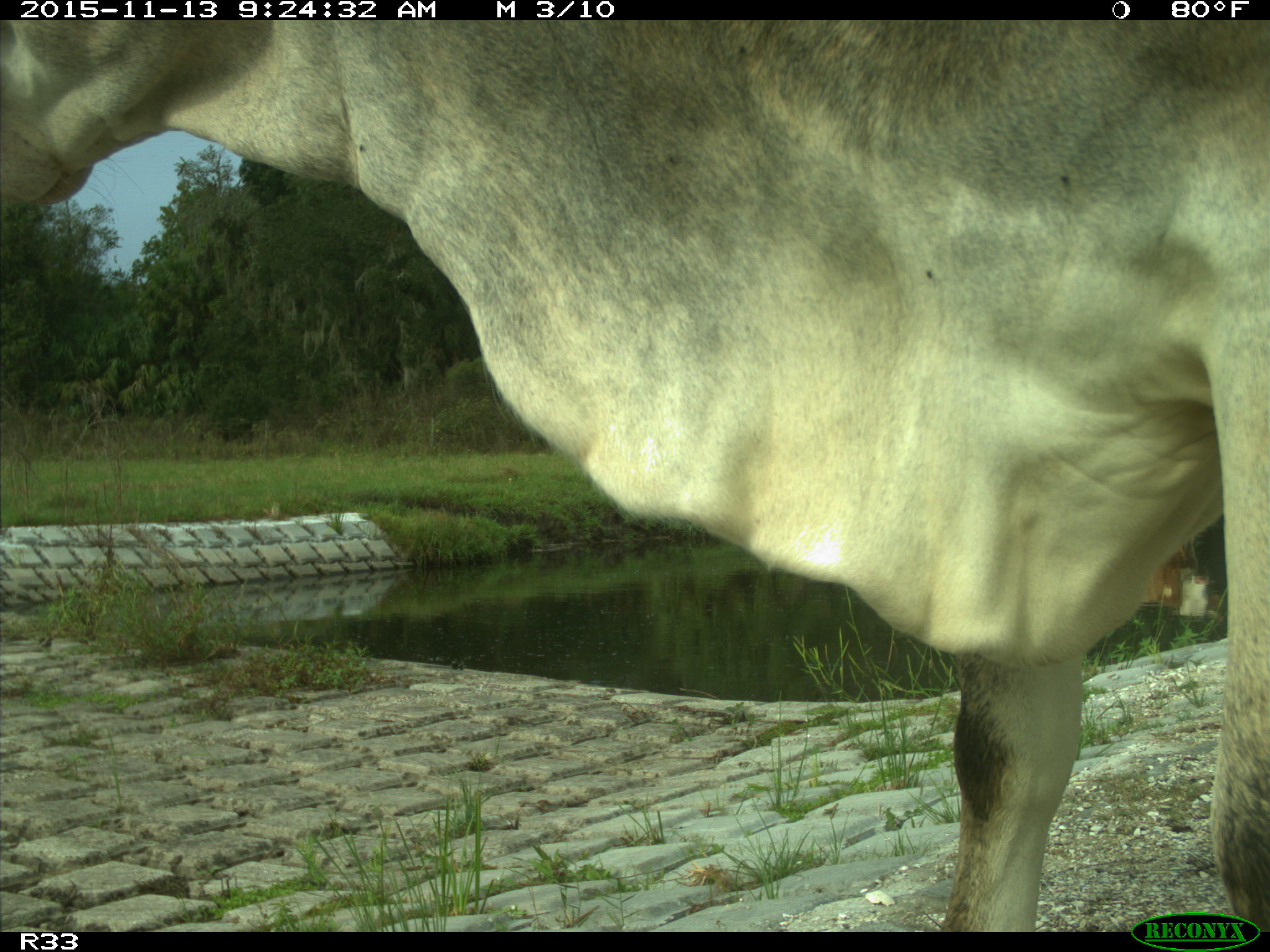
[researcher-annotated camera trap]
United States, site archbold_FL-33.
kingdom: Animalia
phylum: Chordata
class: Mammalia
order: Artiodactyla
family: Bovidae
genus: Bos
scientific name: Bos taurus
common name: domestic cow